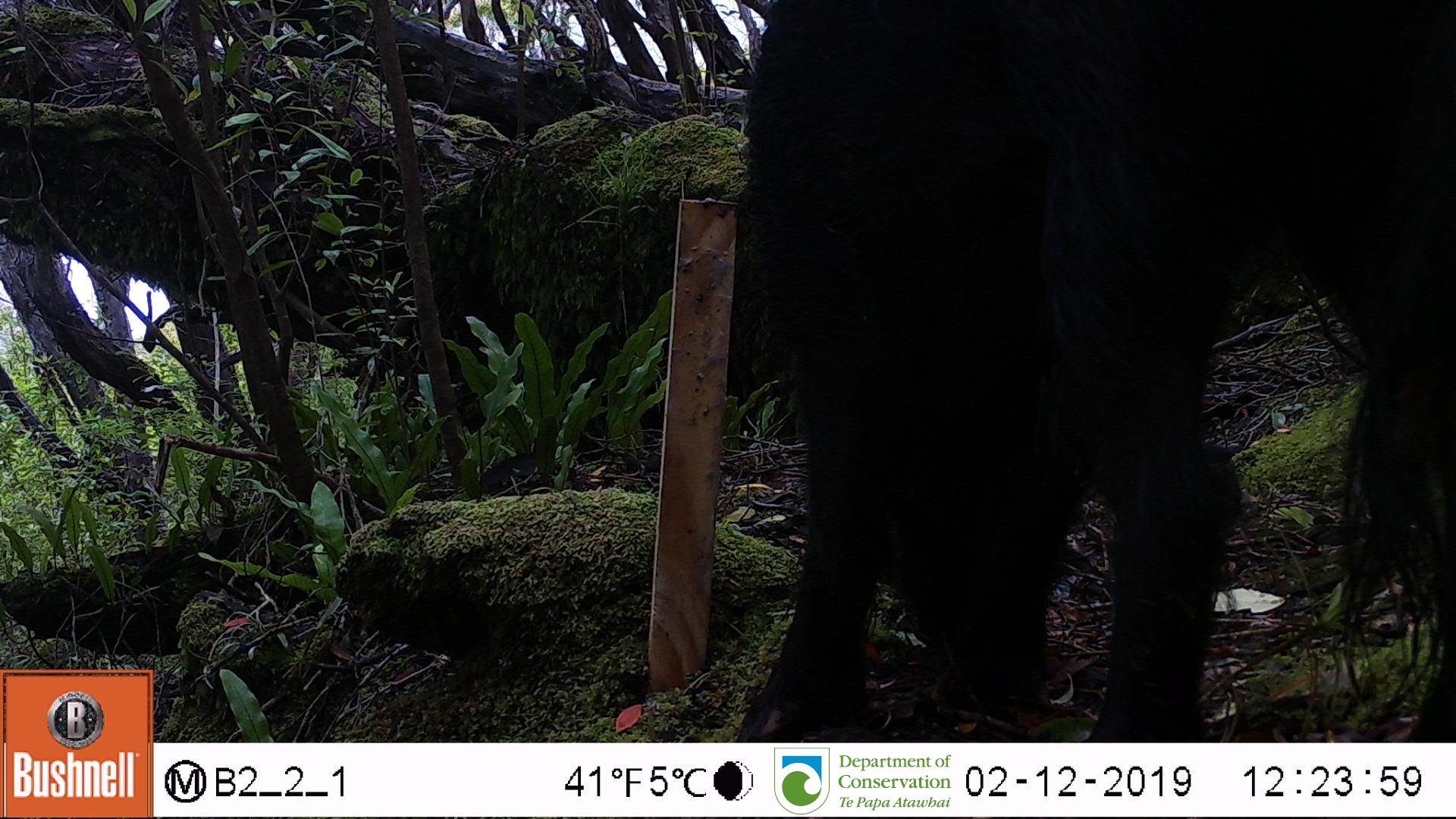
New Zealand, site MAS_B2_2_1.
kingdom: Animalia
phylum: Chordata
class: Mammalia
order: Artiodactyla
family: Suidae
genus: Sus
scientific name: Sus scrofa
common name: pig